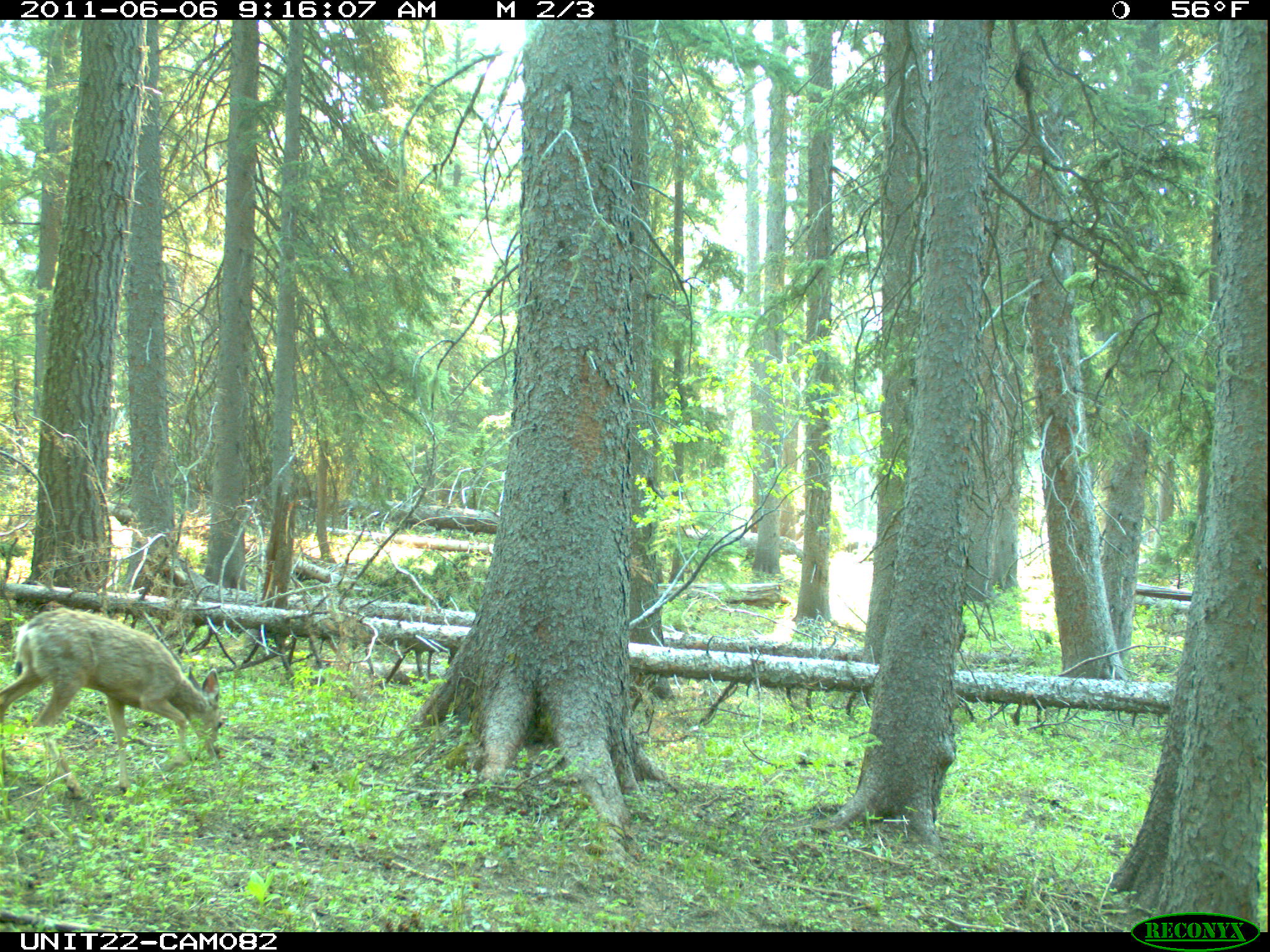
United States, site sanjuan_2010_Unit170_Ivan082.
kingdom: Animalia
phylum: Chordata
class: Mammalia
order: Artiodactyla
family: Cervidae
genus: Odocoileus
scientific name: Odocoileus hemionus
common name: mule deer